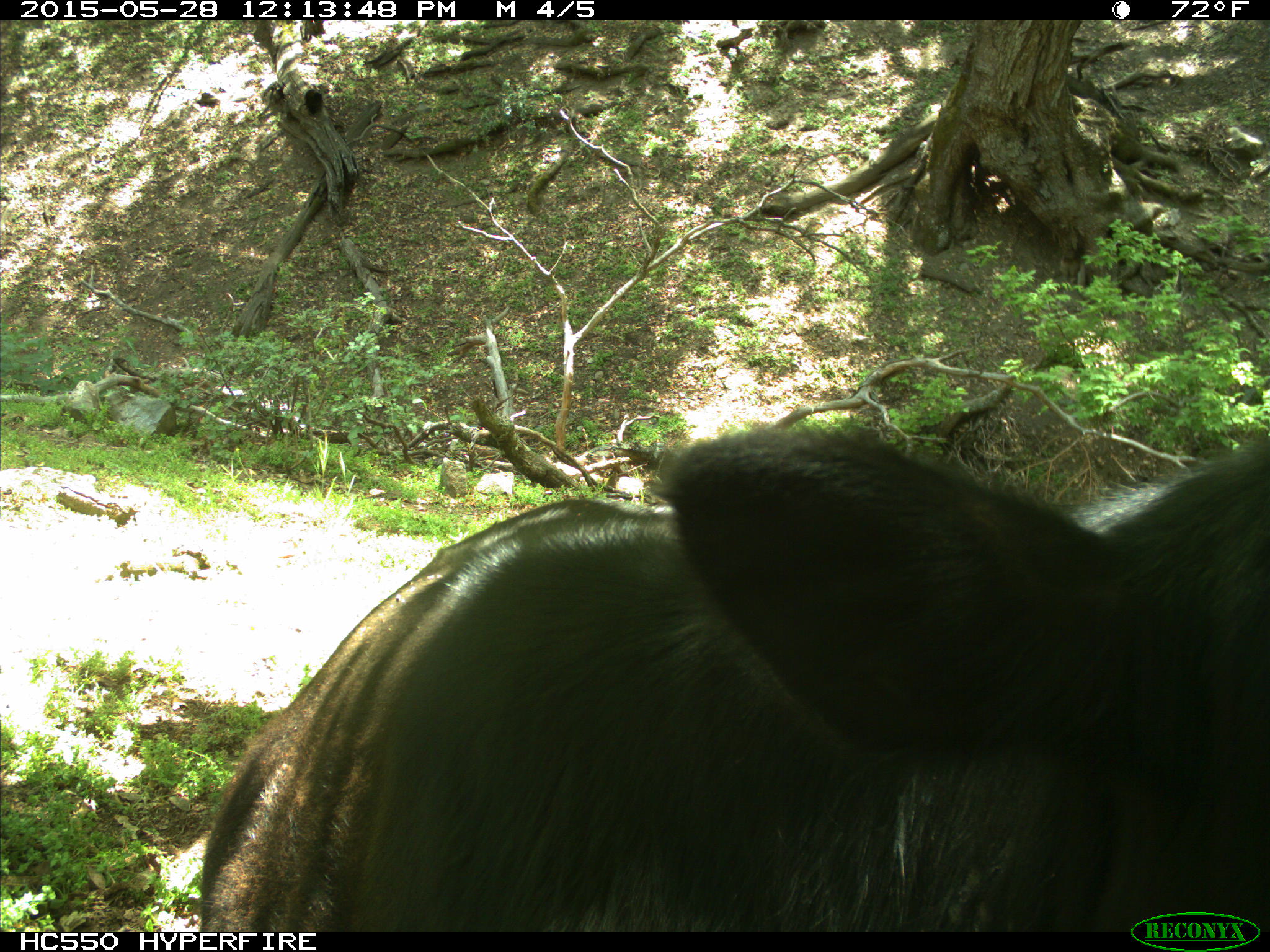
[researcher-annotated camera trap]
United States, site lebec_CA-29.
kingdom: Animalia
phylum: Chordata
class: Mammalia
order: Artiodactyla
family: Bovidae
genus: Bos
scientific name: Bos taurus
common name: domestic cow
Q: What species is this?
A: Bos taurus (domestic cow).